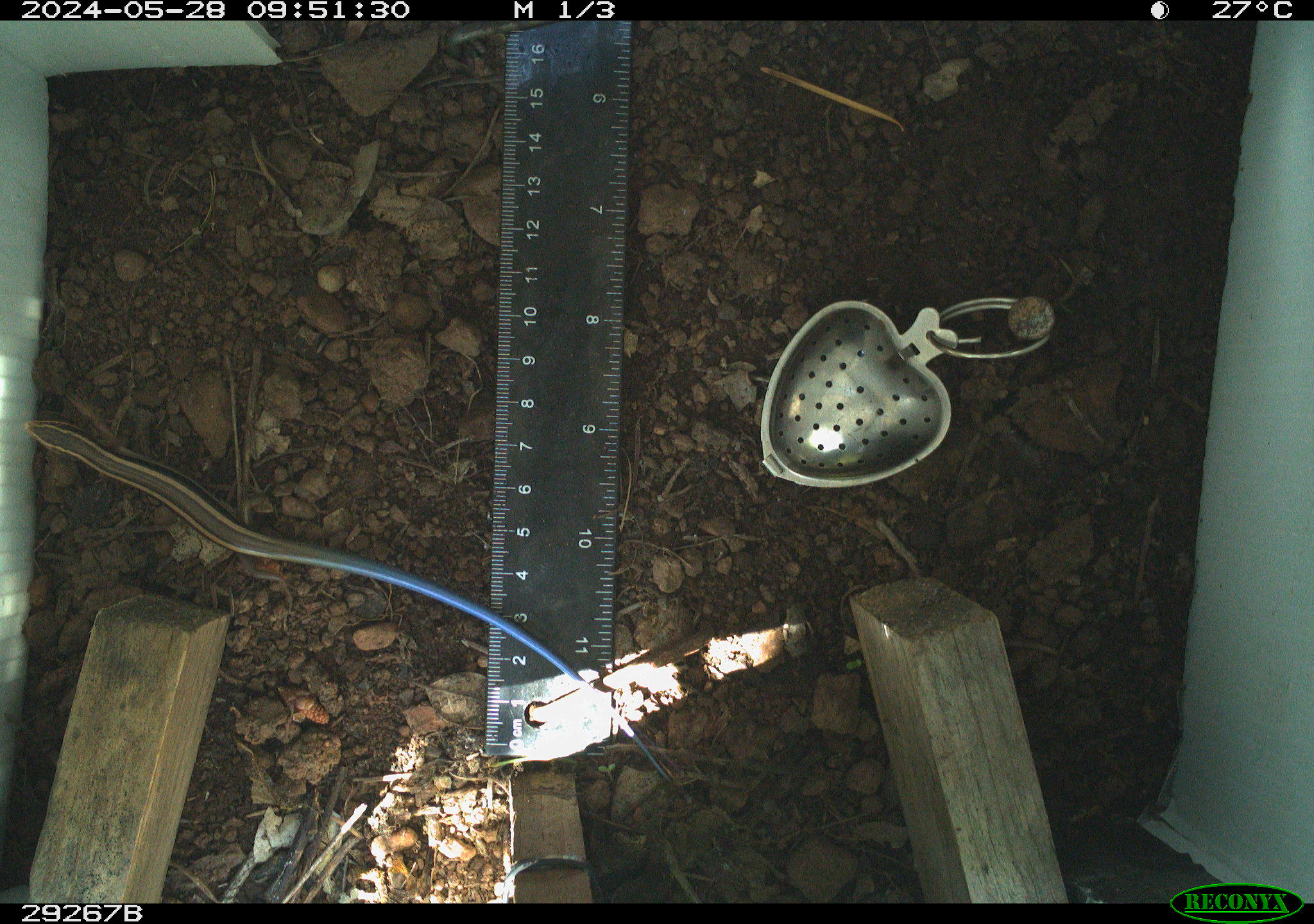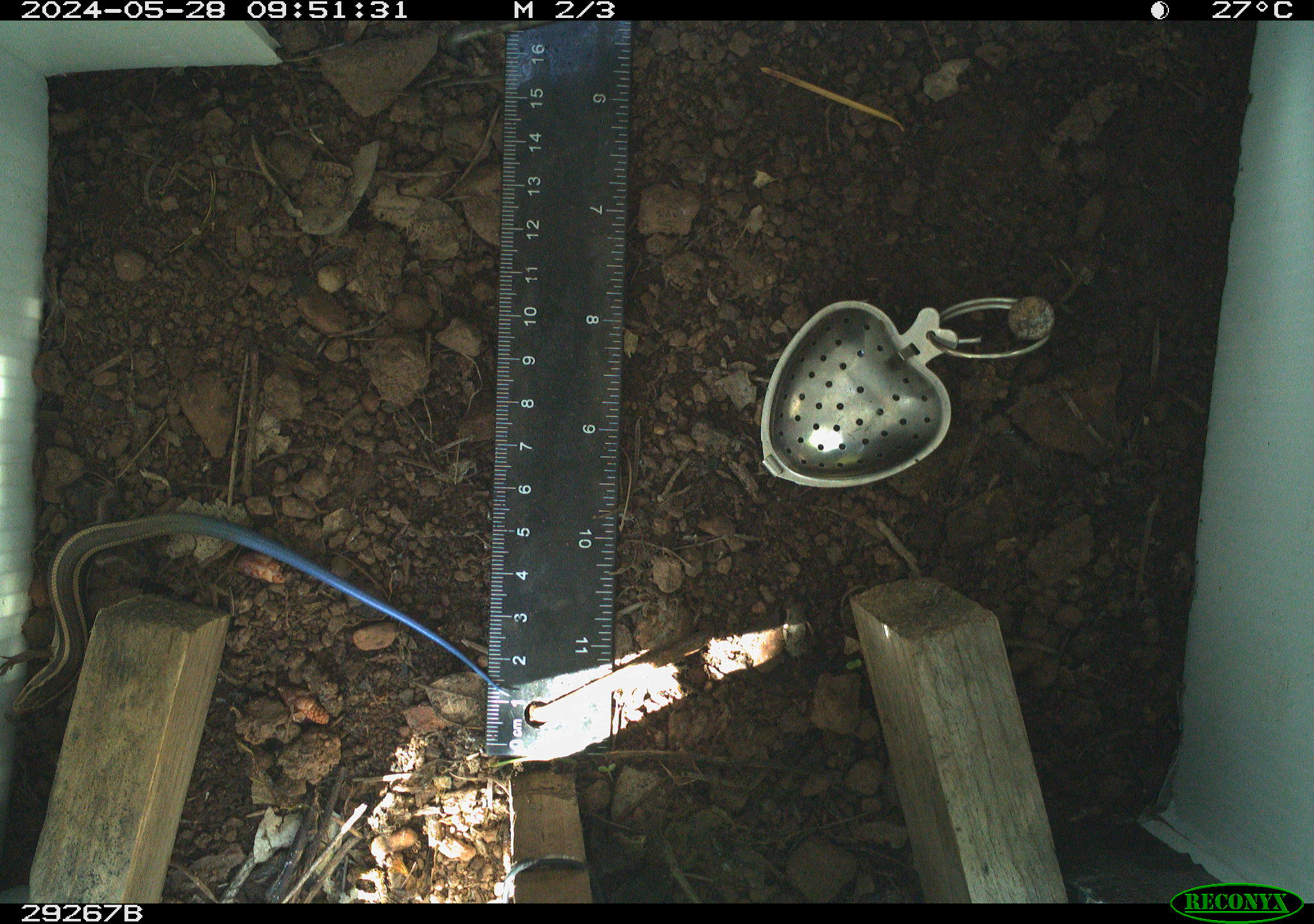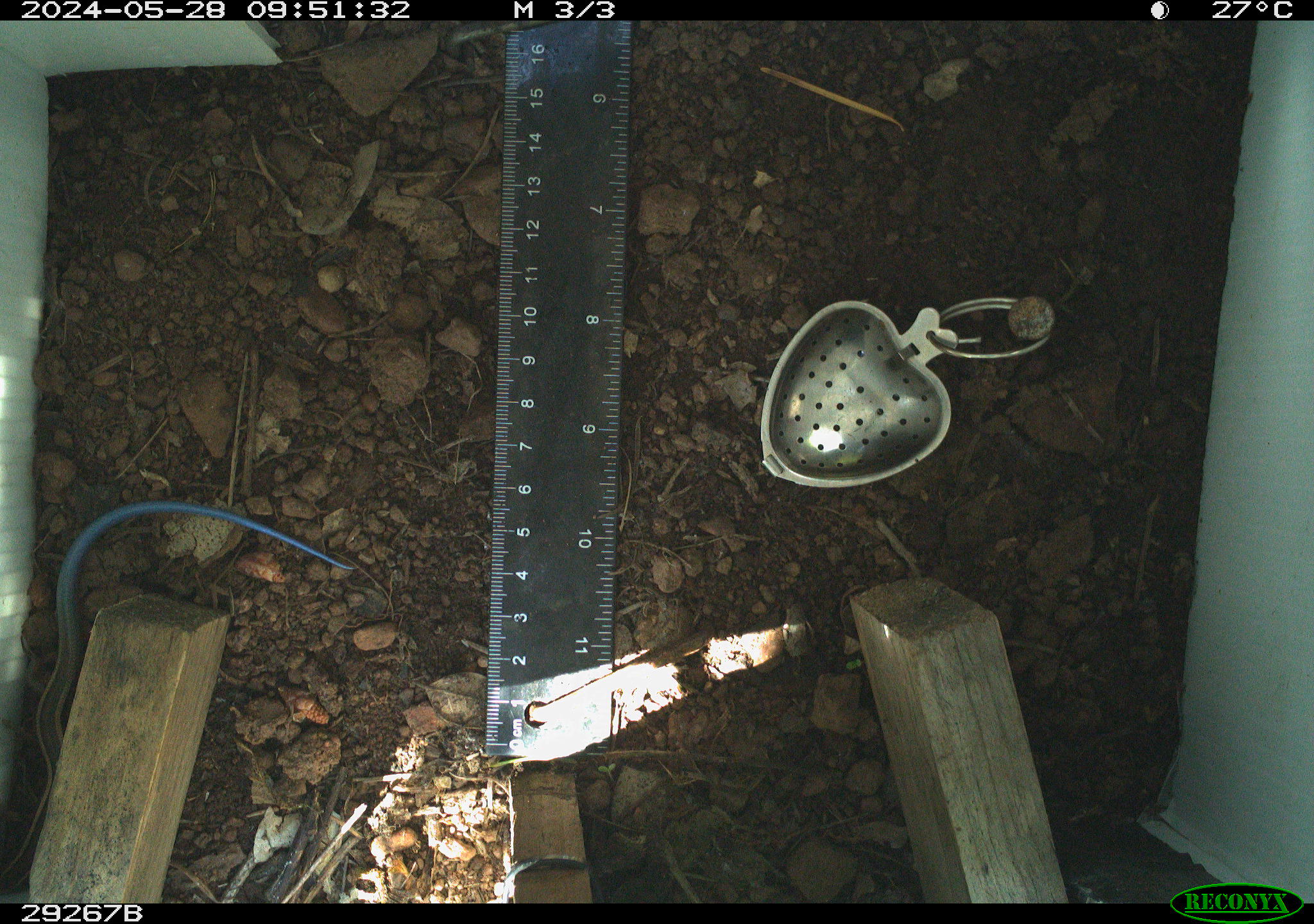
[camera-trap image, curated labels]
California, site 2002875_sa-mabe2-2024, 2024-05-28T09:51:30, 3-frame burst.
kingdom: Animalia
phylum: Chordata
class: Reptilia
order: Squamata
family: Scincidae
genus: Plestiodon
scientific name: Plestiodon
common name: blue-tailed skinks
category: plestiodon species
Plestiodon species (blue-tailed skinks) (Plestiodon).